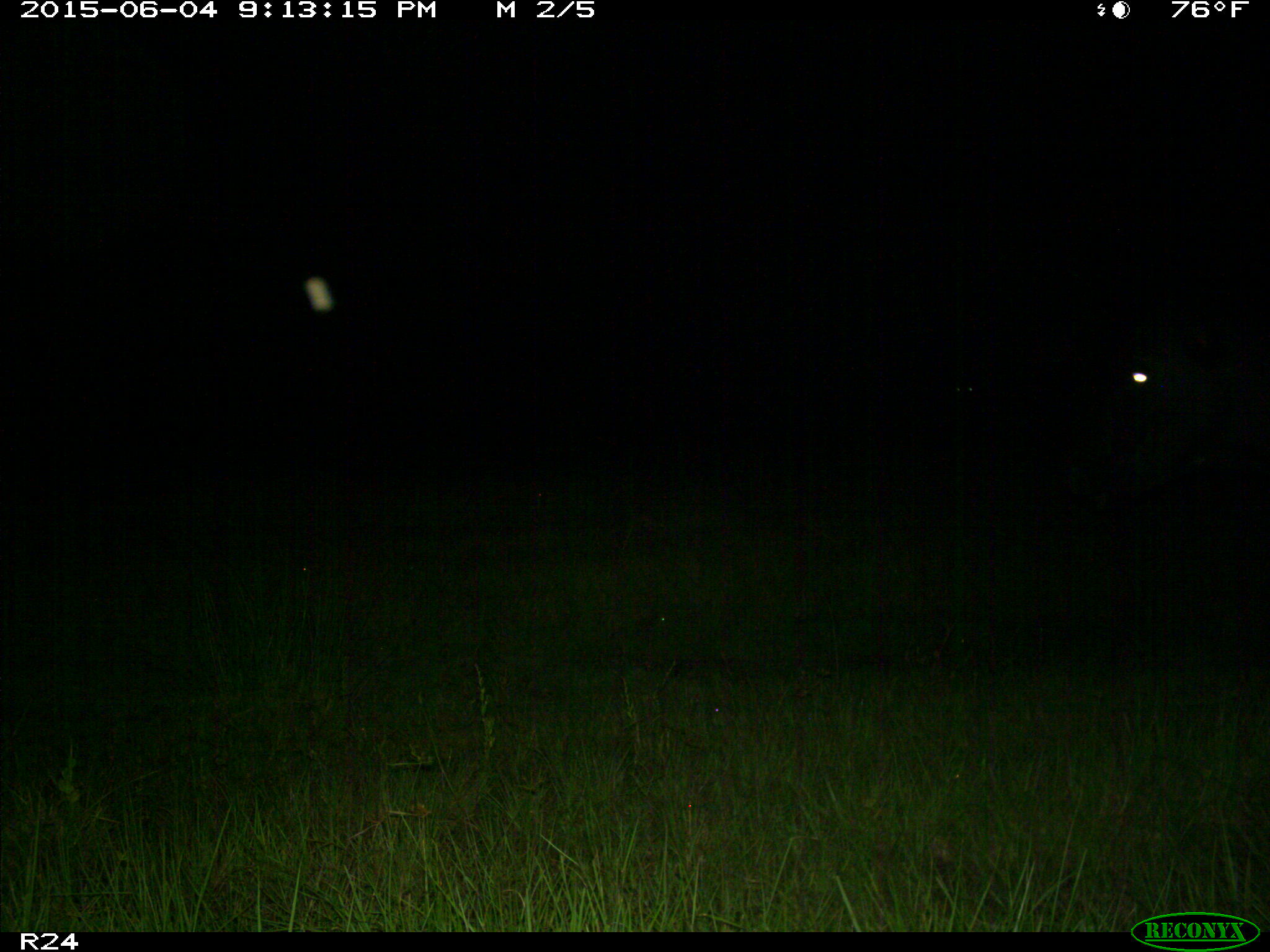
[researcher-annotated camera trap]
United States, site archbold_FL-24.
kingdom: Animalia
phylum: Chordata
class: Mammalia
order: Artiodactyla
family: Bovidae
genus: Bos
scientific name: Bos taurus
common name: domestic cow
Bos taurus (domestic cow).